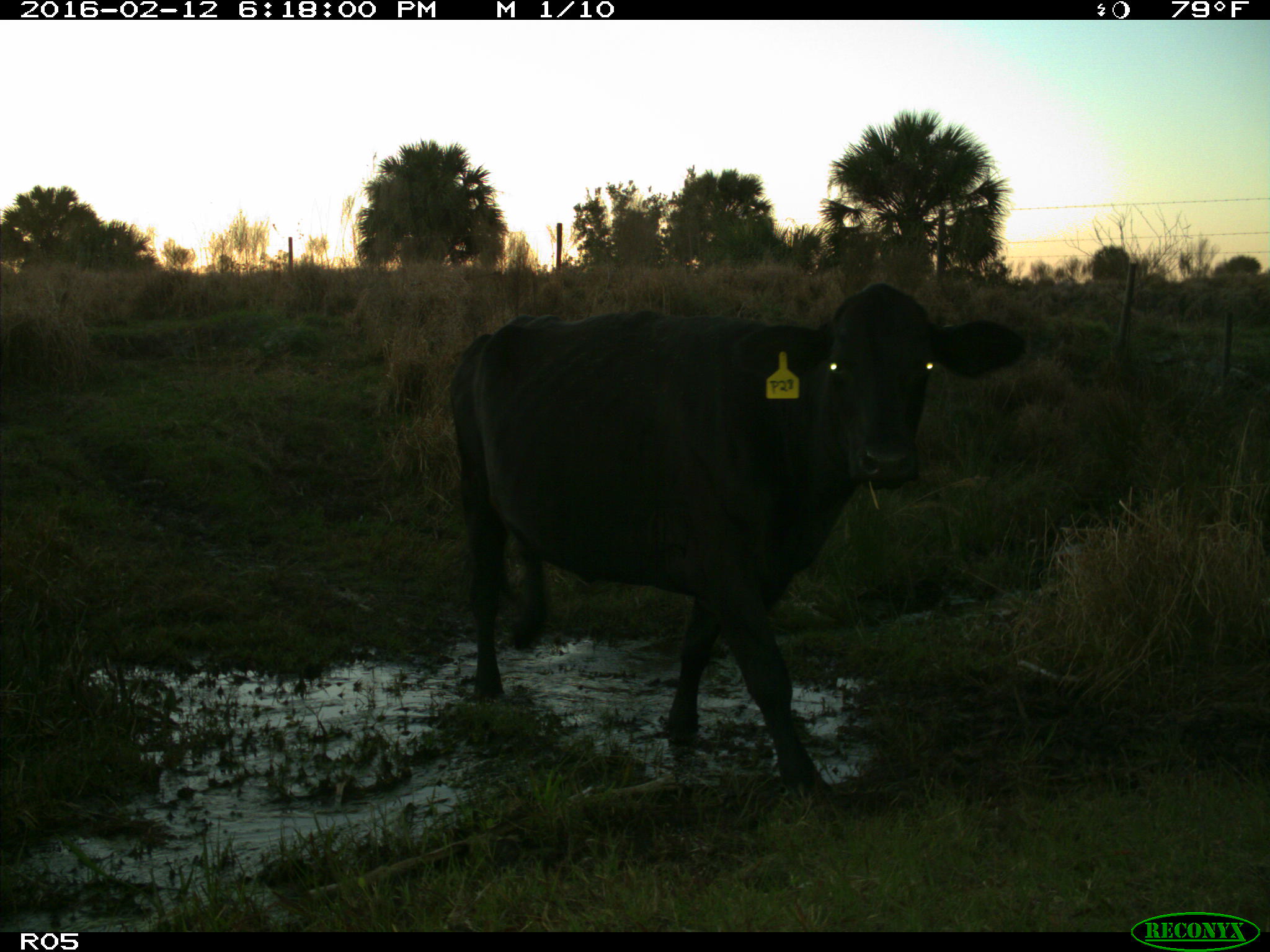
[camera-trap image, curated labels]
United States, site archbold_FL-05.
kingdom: Animalia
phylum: Chordata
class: Mammalia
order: Artiodactyla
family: Bovidae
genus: Bos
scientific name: Bos taurus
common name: domestic cow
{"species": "Bos taurus (domestic cow)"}